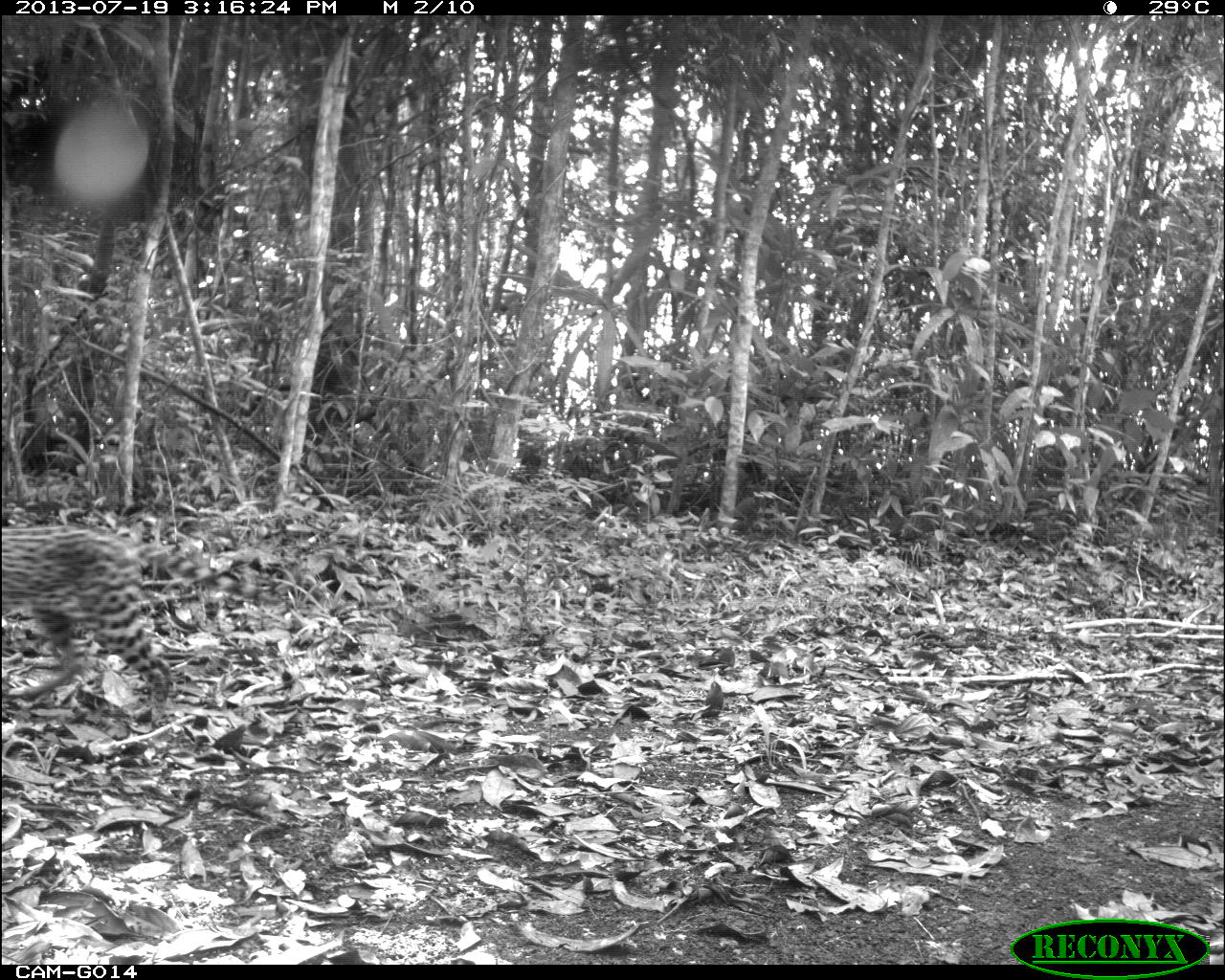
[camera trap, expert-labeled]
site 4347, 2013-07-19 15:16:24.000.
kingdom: Animalia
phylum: Chordata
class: Mammalia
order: Carnivora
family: Felidae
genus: Leopardus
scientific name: Leopardus pardalis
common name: ocelot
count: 1